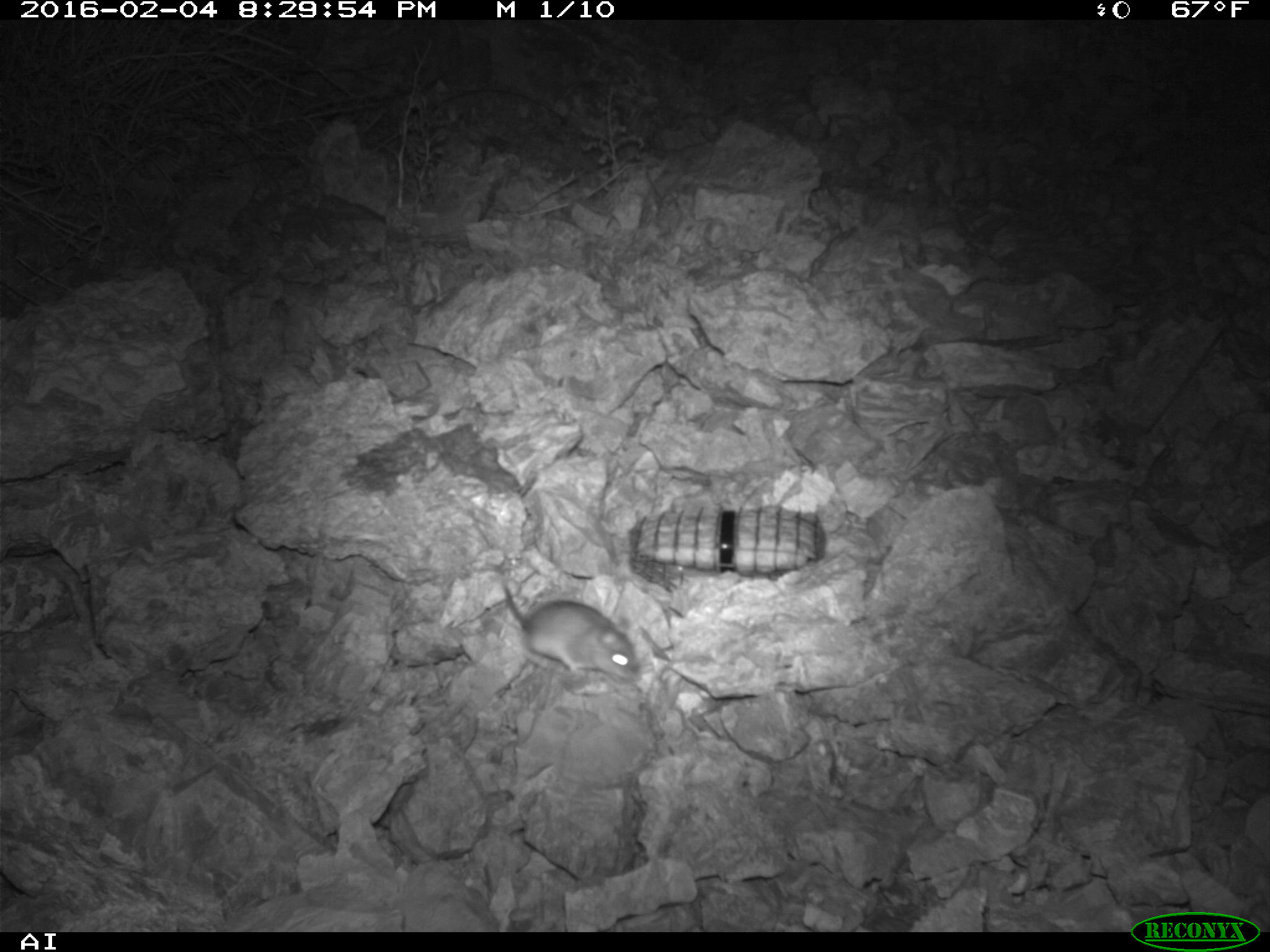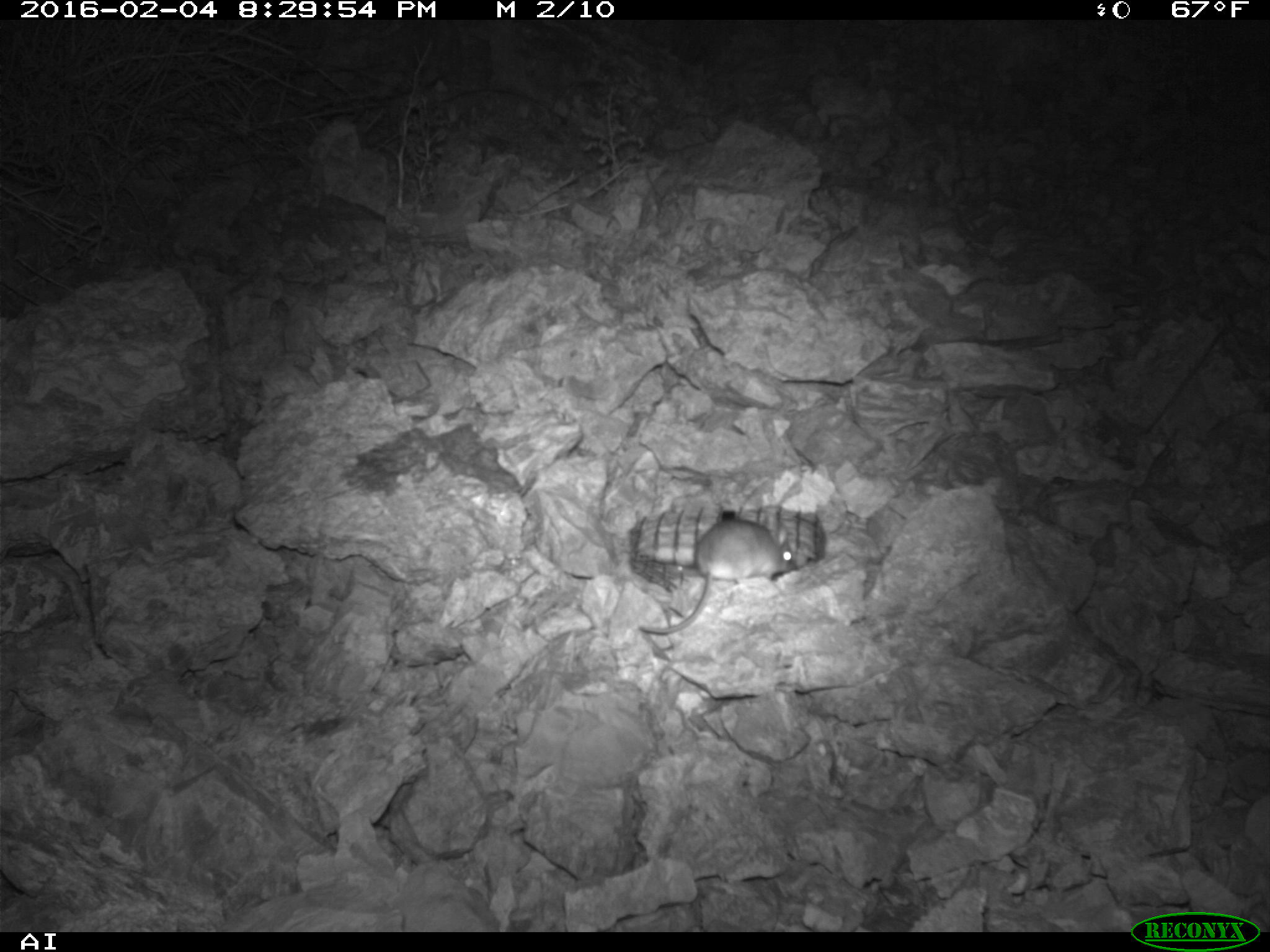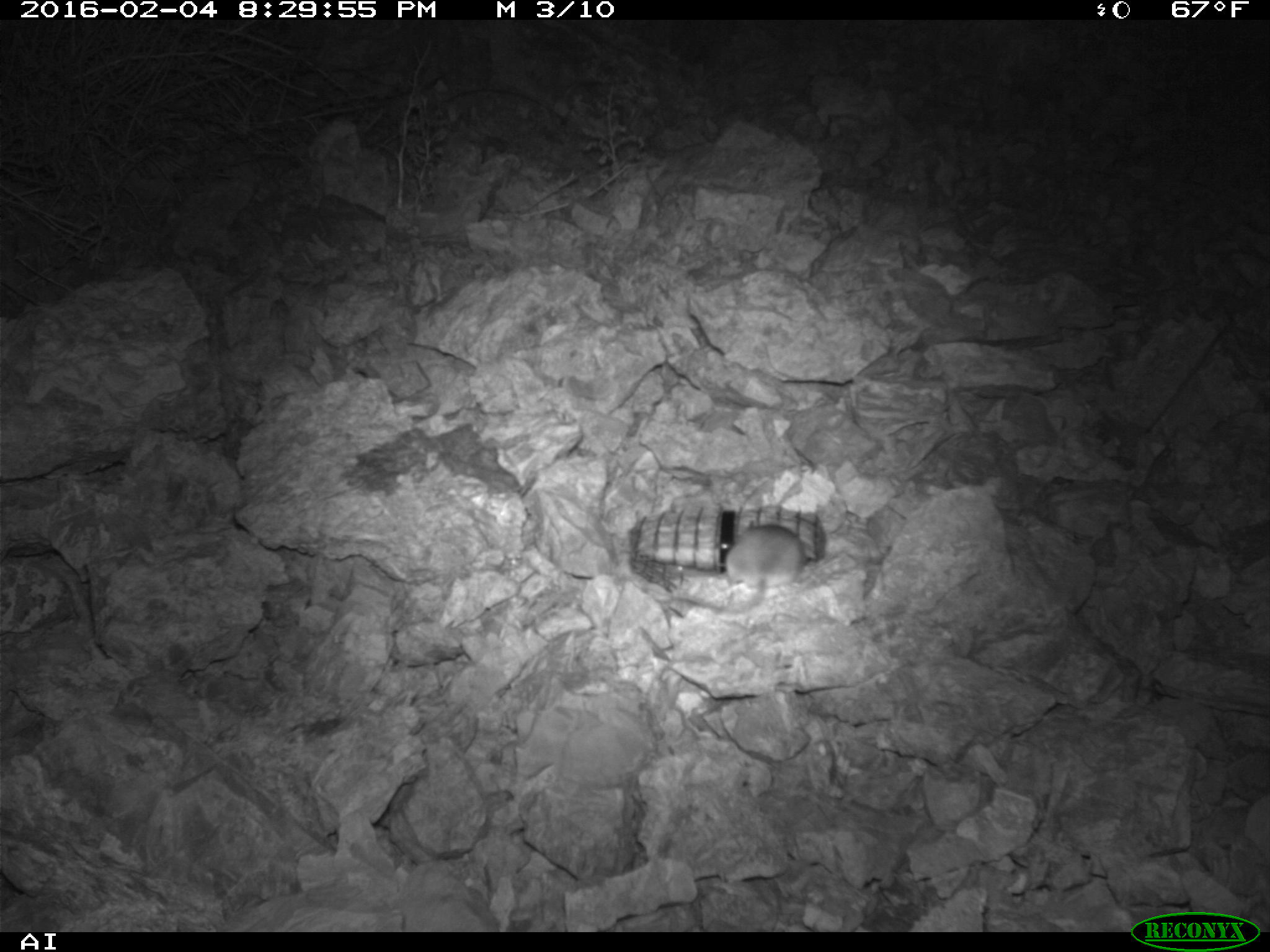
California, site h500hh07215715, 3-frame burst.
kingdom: Animalia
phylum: Chordata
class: Mammalia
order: Rodentia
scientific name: Rodentia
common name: rodent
Rodent (Rodentia).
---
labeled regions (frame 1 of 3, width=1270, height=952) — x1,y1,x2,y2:
rodent: 471,505,642,687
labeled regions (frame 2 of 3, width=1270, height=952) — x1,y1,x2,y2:
rodent: 639,517,795,633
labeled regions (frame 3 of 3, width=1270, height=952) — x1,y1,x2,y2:
rodent: 657,510,804,614